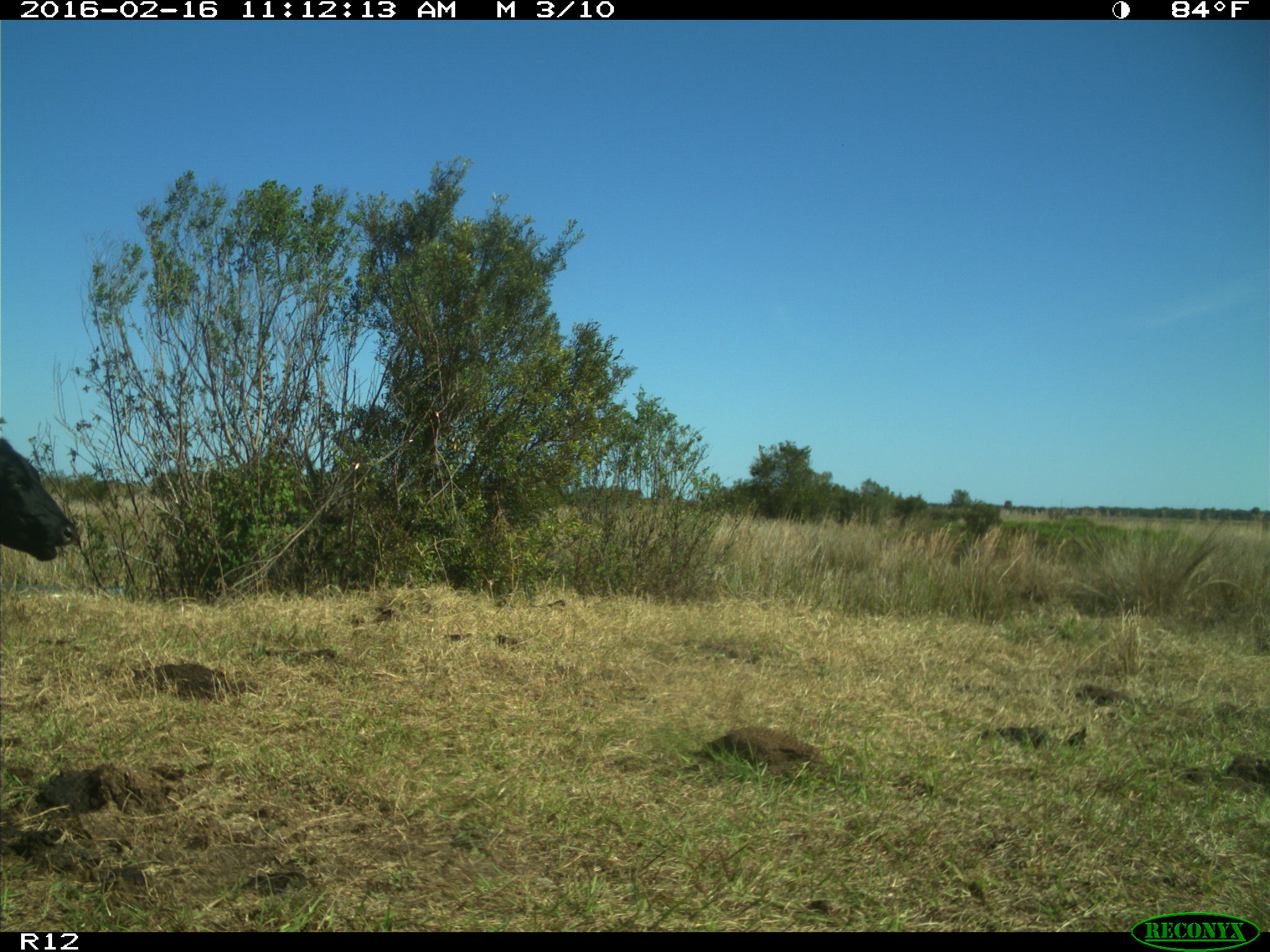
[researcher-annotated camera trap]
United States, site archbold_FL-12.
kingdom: Animalia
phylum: Chordata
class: Mammalia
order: Artiodactyla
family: Bovidae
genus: Bos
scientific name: Bos taurus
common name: domestic cow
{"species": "Bos taurus (domestic cow)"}